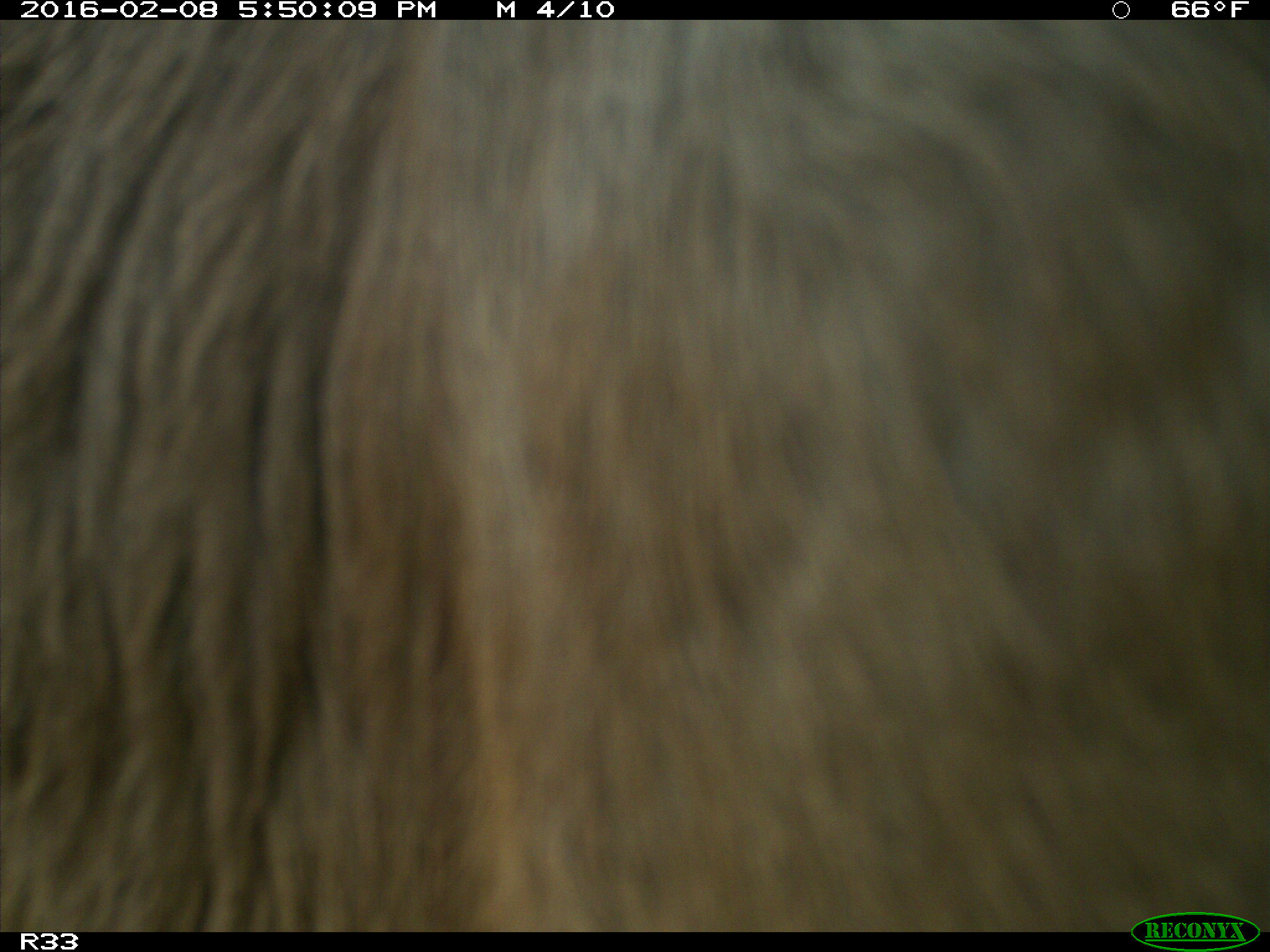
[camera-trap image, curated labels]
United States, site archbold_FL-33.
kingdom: Animalia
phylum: Chordata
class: Mammalia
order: Artiodactyla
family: Bovidae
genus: Bos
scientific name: Bos taurus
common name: domestic cow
Bos taurus (domestic cow).